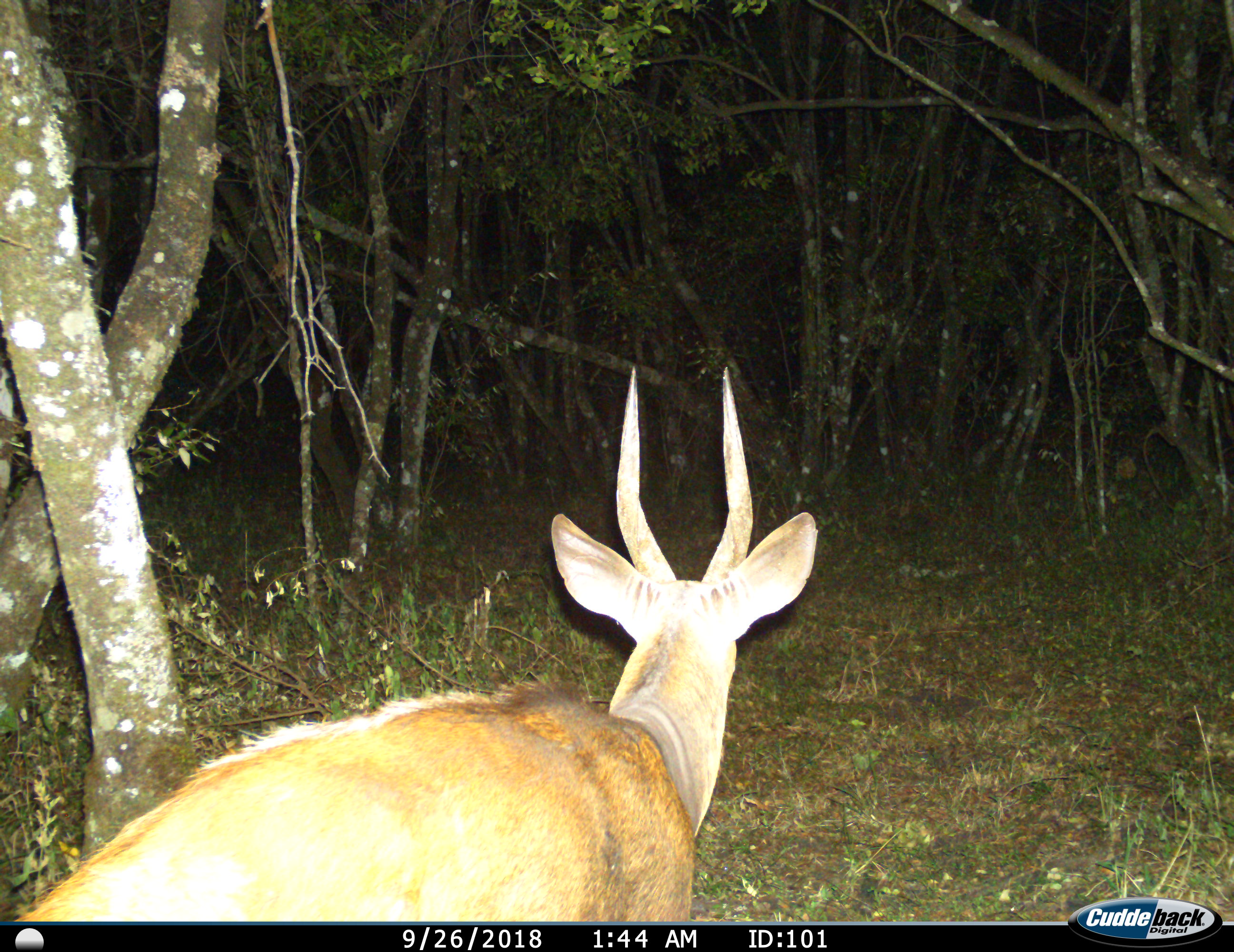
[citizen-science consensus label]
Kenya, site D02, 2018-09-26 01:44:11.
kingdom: Animalia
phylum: Chordata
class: Mammalia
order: Artiodactyla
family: Bovidae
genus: Tragelaphus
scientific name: Tragelaphus scriptus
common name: bushbuck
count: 1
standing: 67%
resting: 0%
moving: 33%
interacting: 0%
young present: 0%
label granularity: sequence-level